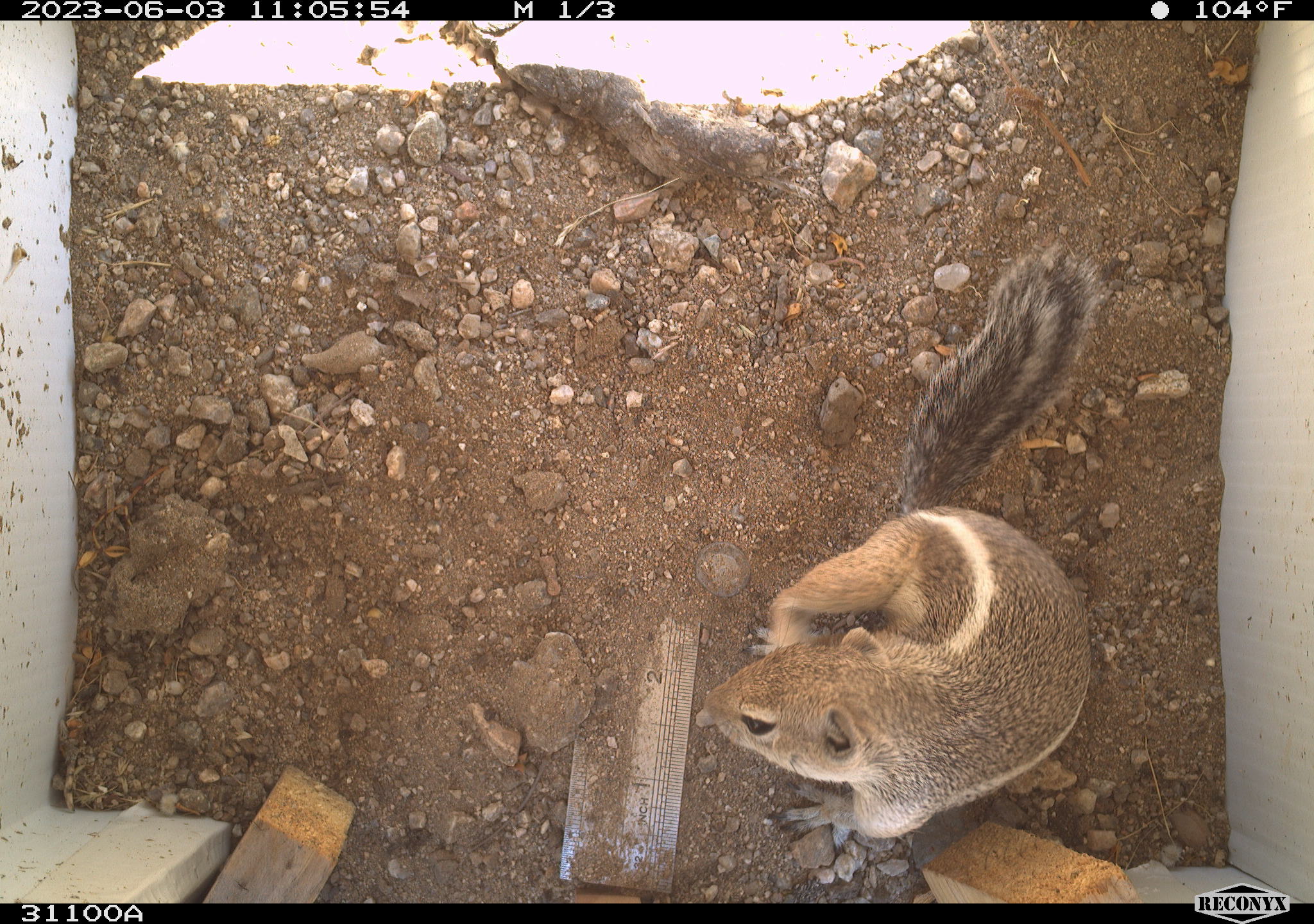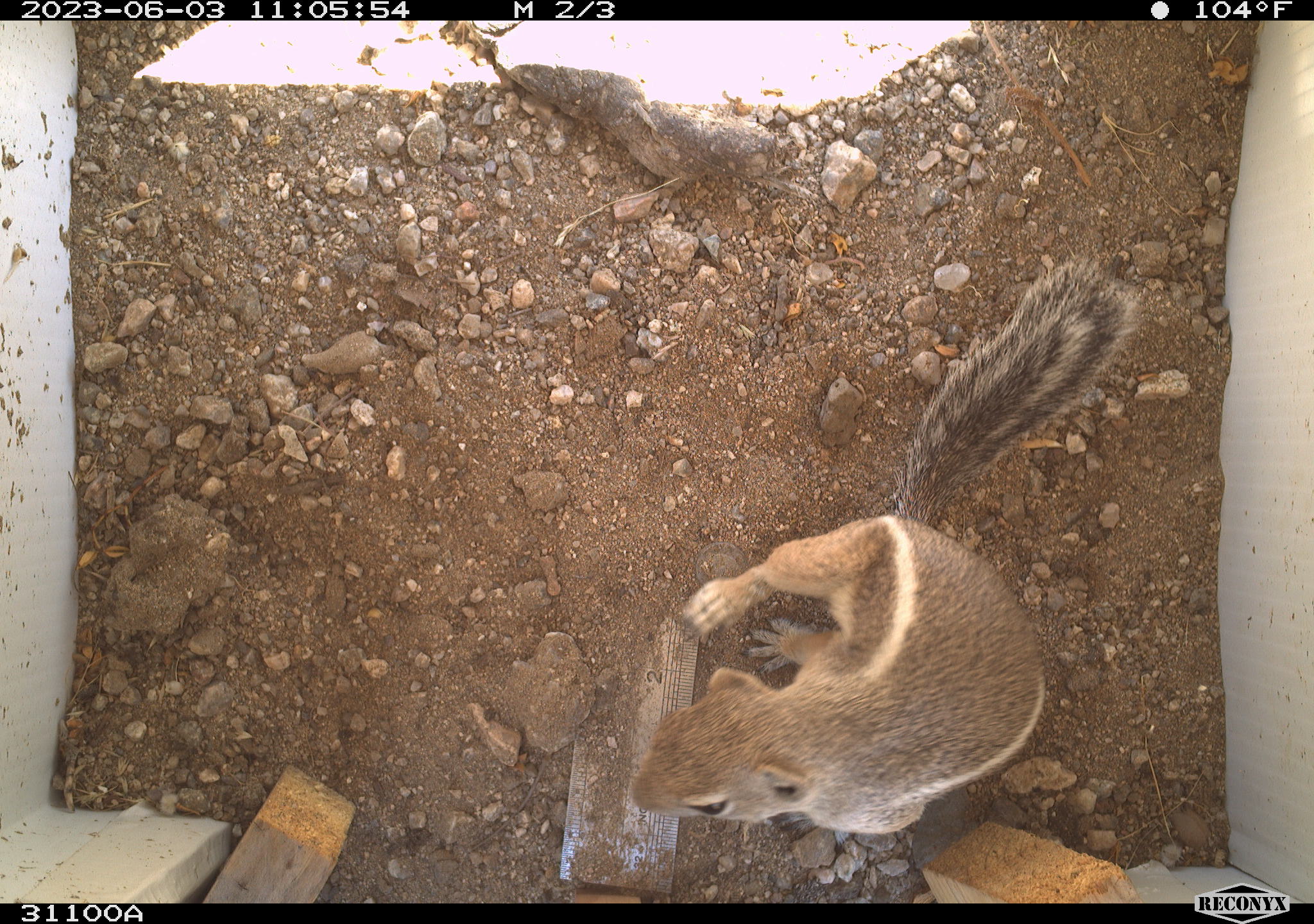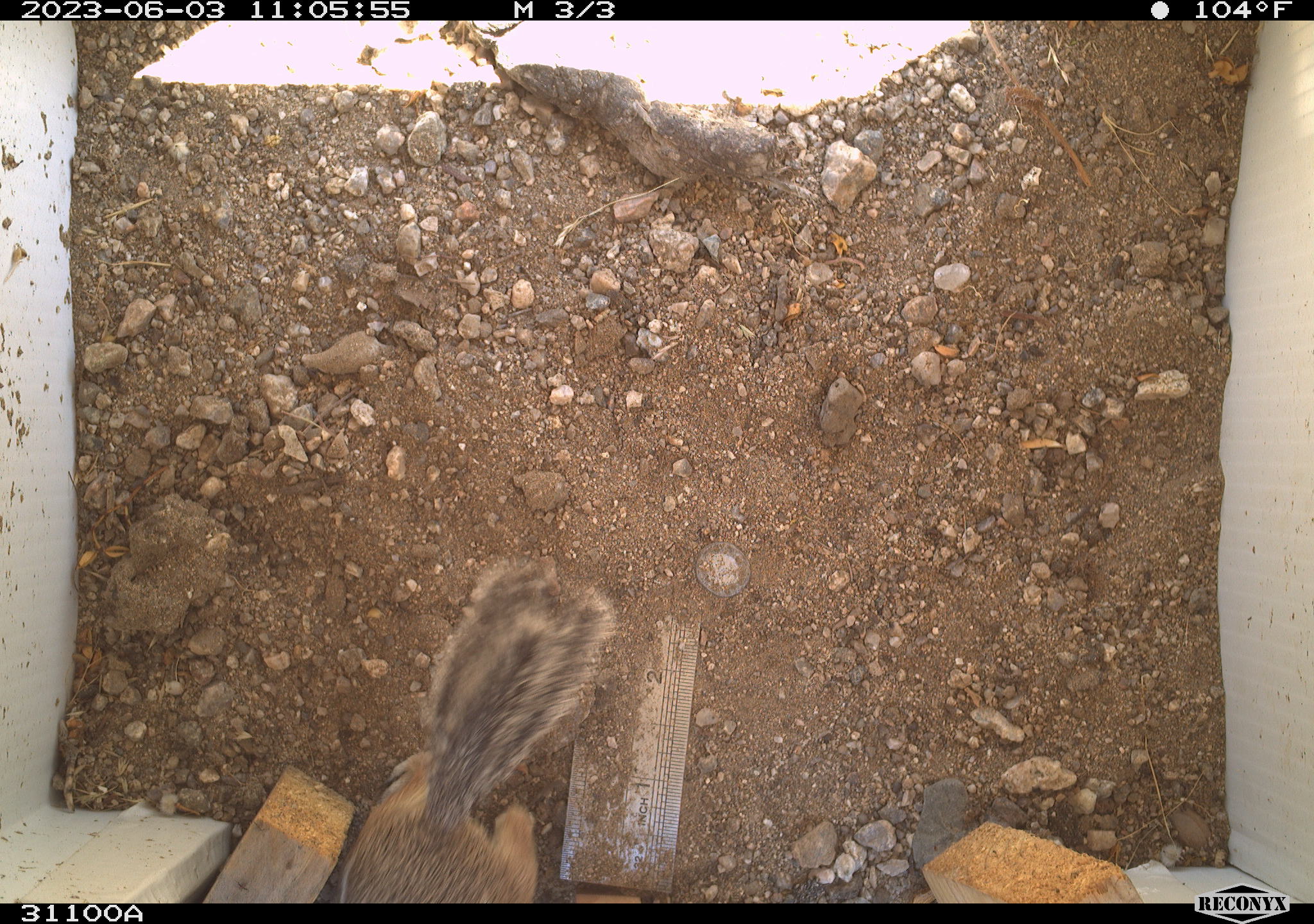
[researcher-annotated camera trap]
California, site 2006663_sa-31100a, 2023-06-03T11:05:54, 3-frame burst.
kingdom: Animalia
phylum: Chordata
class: Mammalia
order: Rodentia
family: Sciuridae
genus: Ammospermophilus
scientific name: Ammospermophilus leucurus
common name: white-tailed antelope squirrel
White-tailed antelope squirrel (Ammospermophilus leucurus).